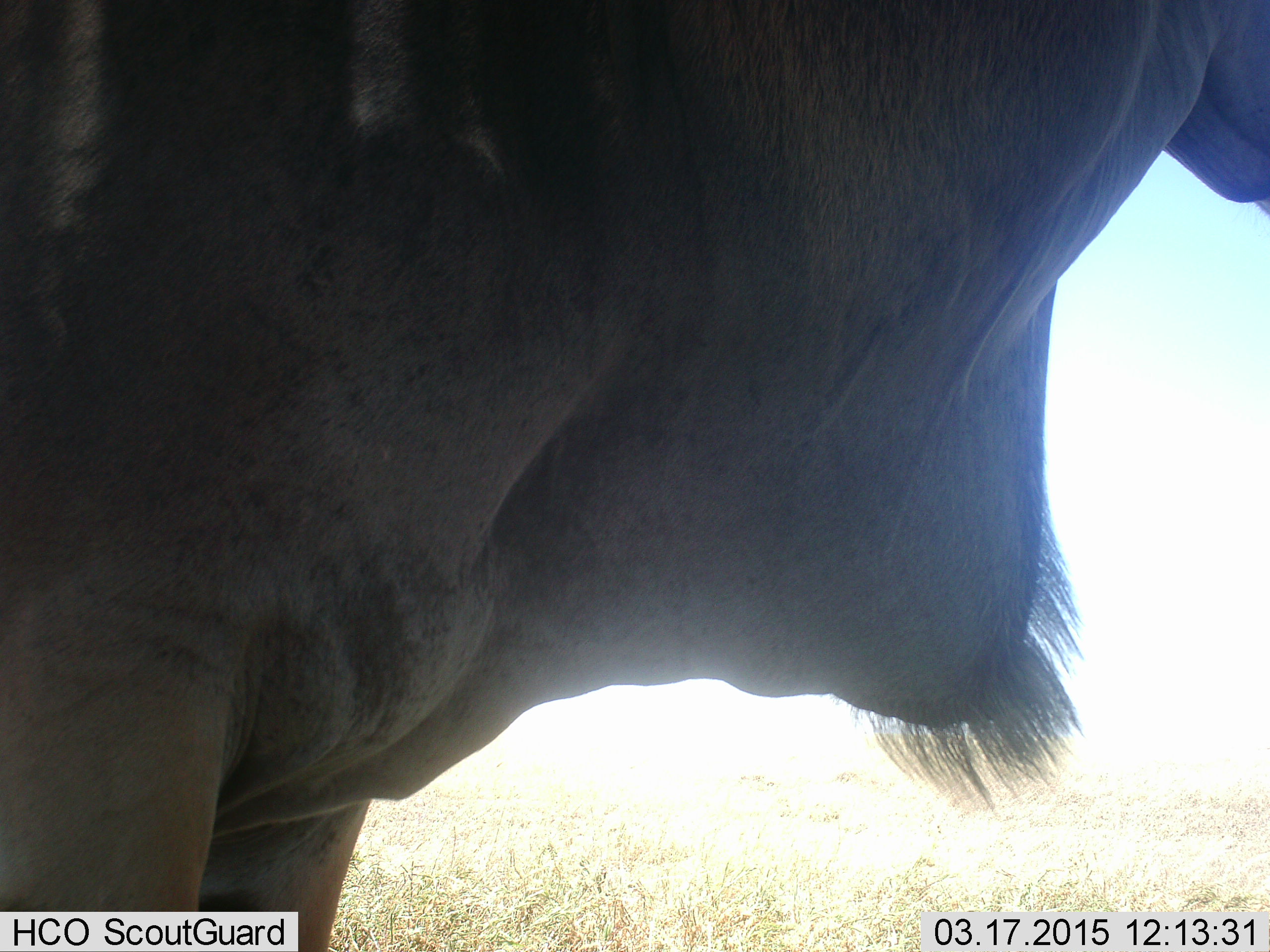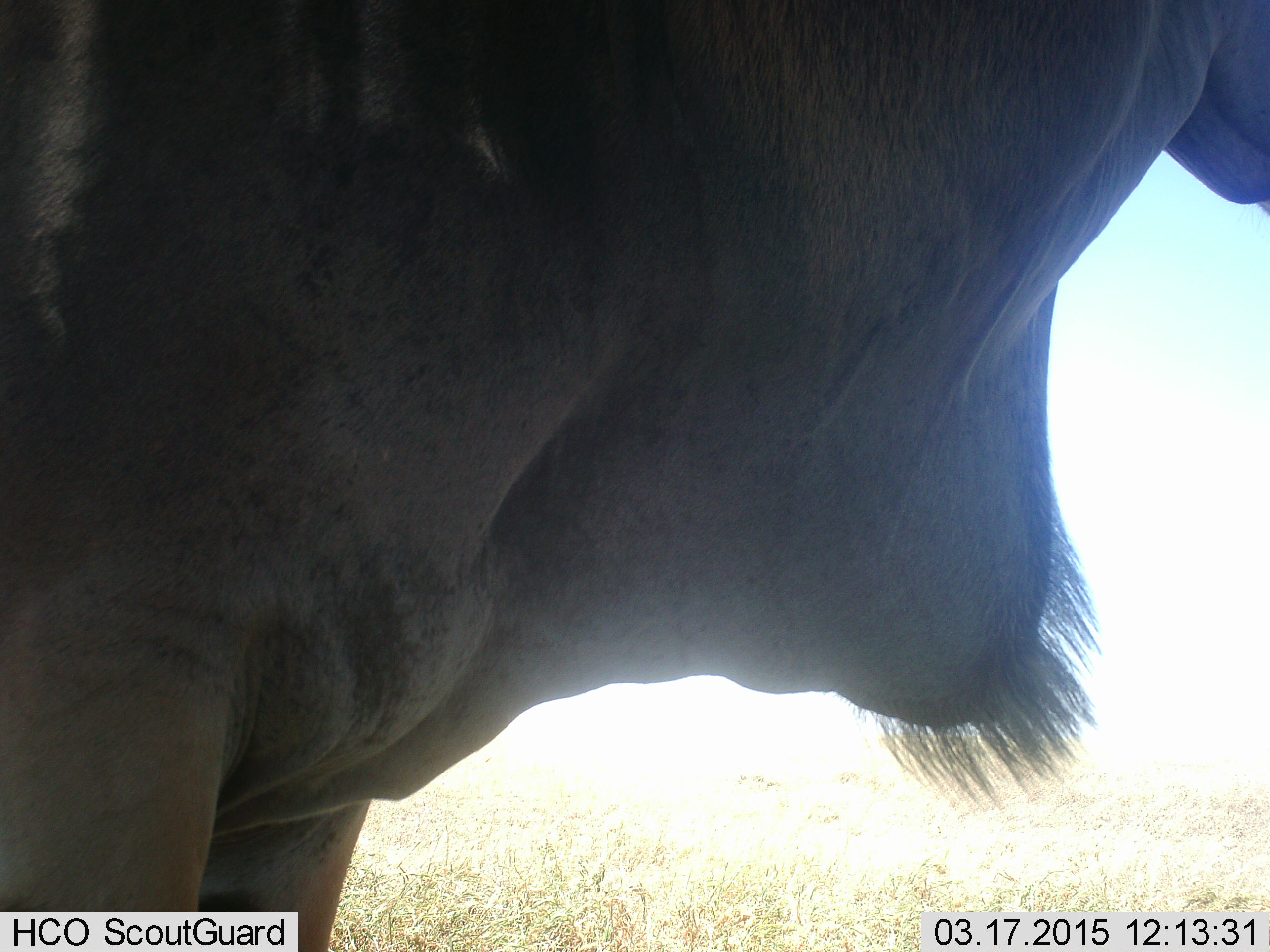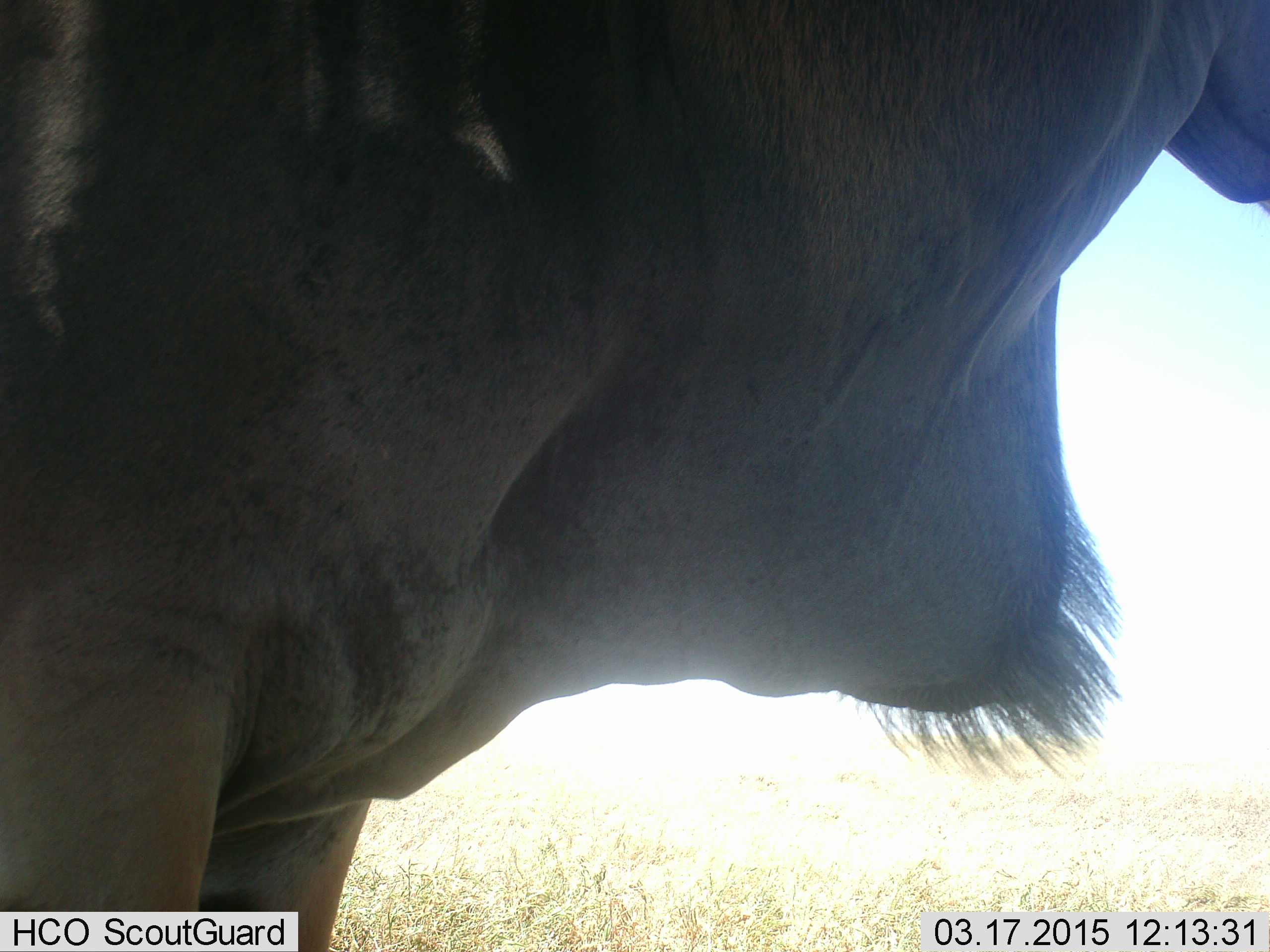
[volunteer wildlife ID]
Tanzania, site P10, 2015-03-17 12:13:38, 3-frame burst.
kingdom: Animalia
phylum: Chordata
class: Mammalia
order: Artiodactyla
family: Bovidae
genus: Tragelaphus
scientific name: Tragelaphus oryx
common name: eland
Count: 1.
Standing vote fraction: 100%.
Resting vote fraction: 0%.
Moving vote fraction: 0%.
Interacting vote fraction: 0%.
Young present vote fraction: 0%.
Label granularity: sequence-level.